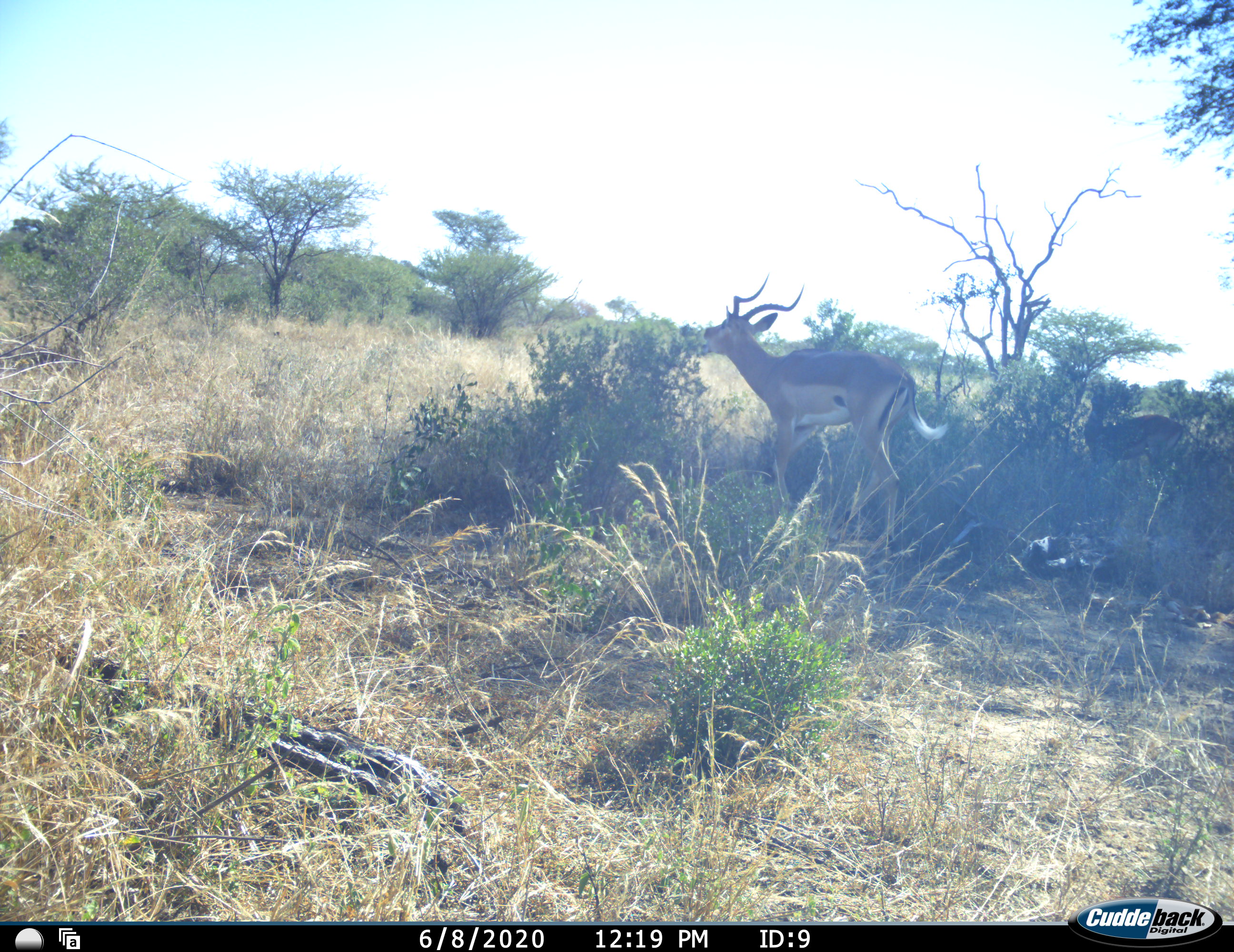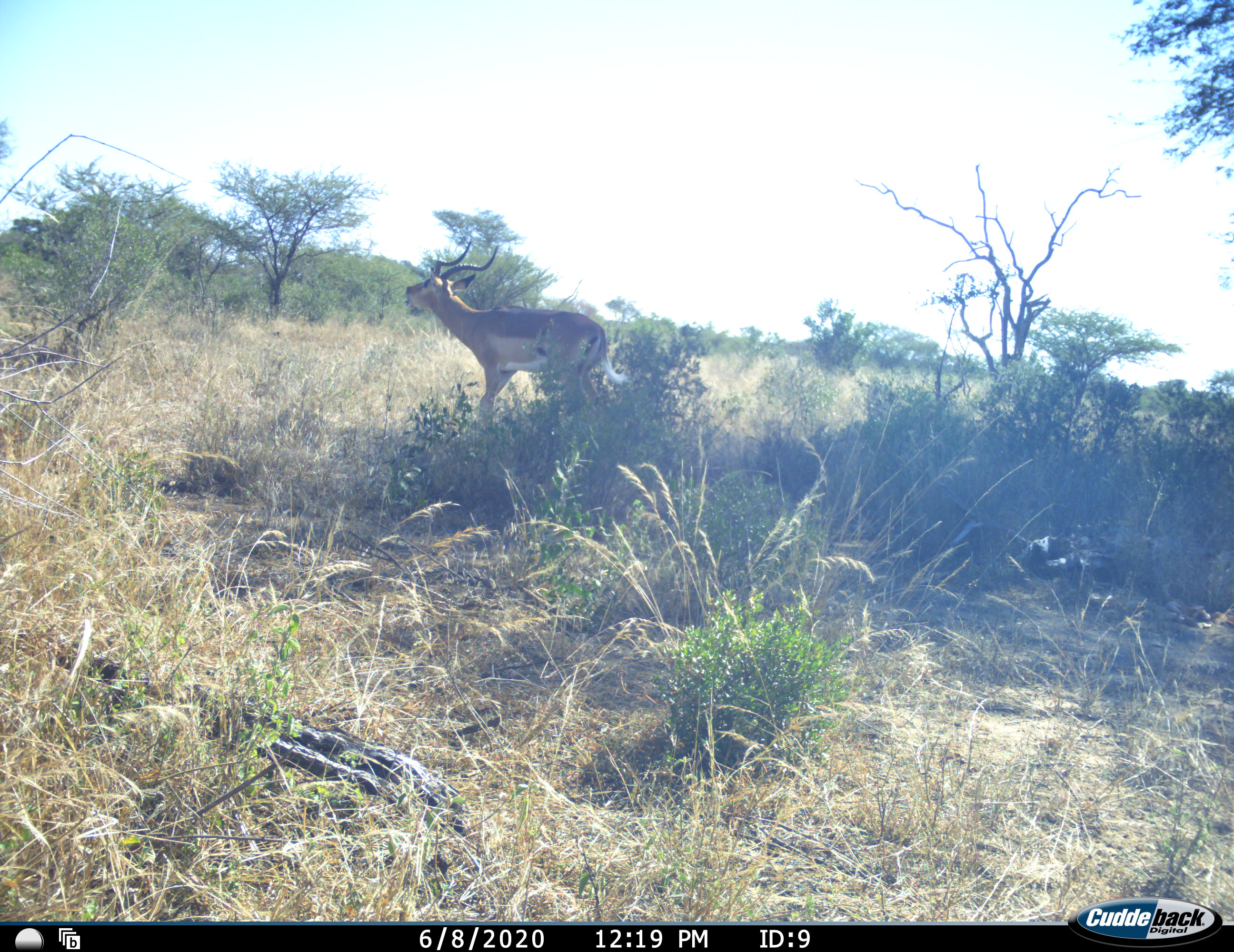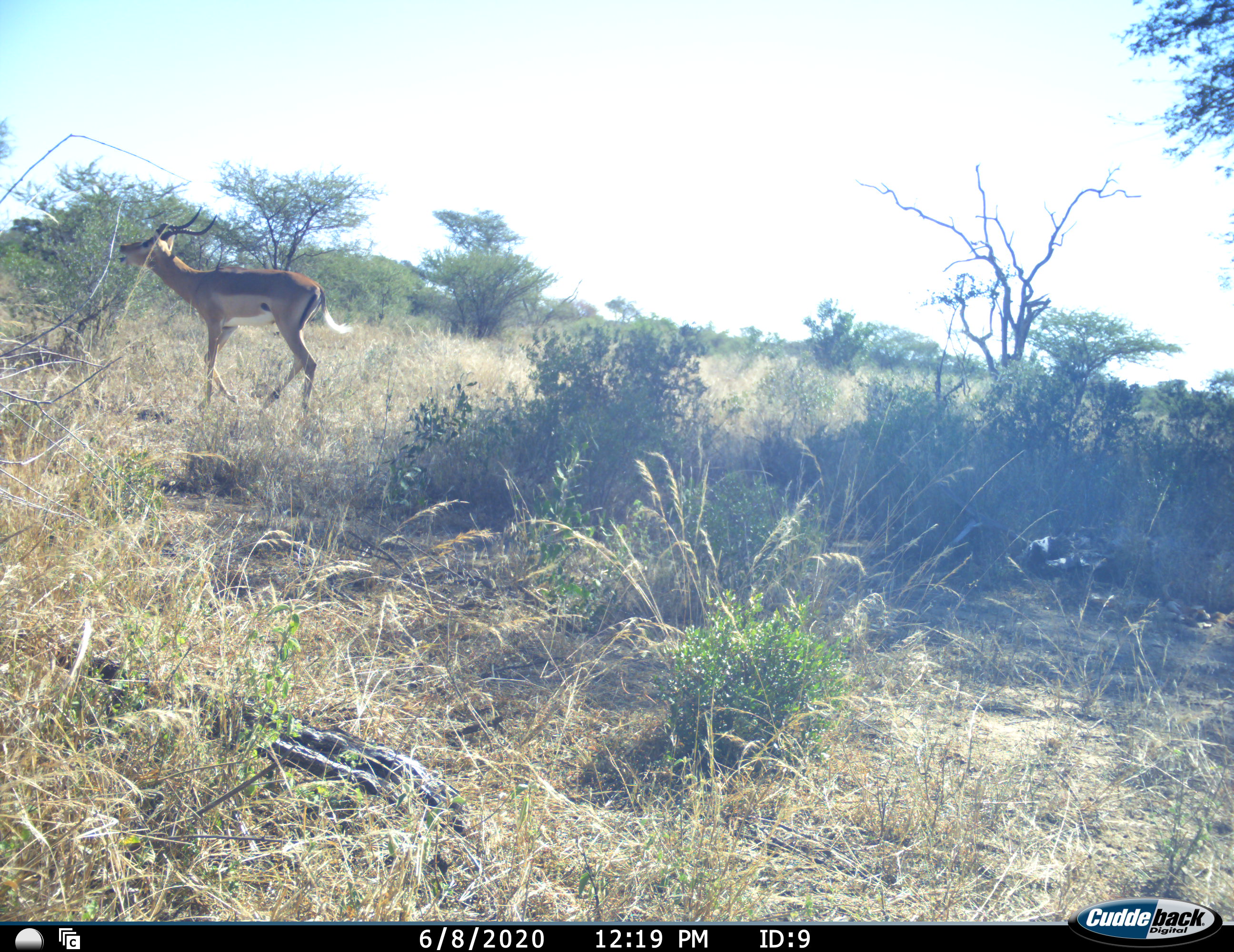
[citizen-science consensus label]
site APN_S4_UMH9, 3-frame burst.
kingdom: Animalia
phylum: Chordata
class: Mammalia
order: Artiodactyla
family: Bovidae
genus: Aepyceros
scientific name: Aepyceros melampus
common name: impala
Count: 1.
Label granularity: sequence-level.